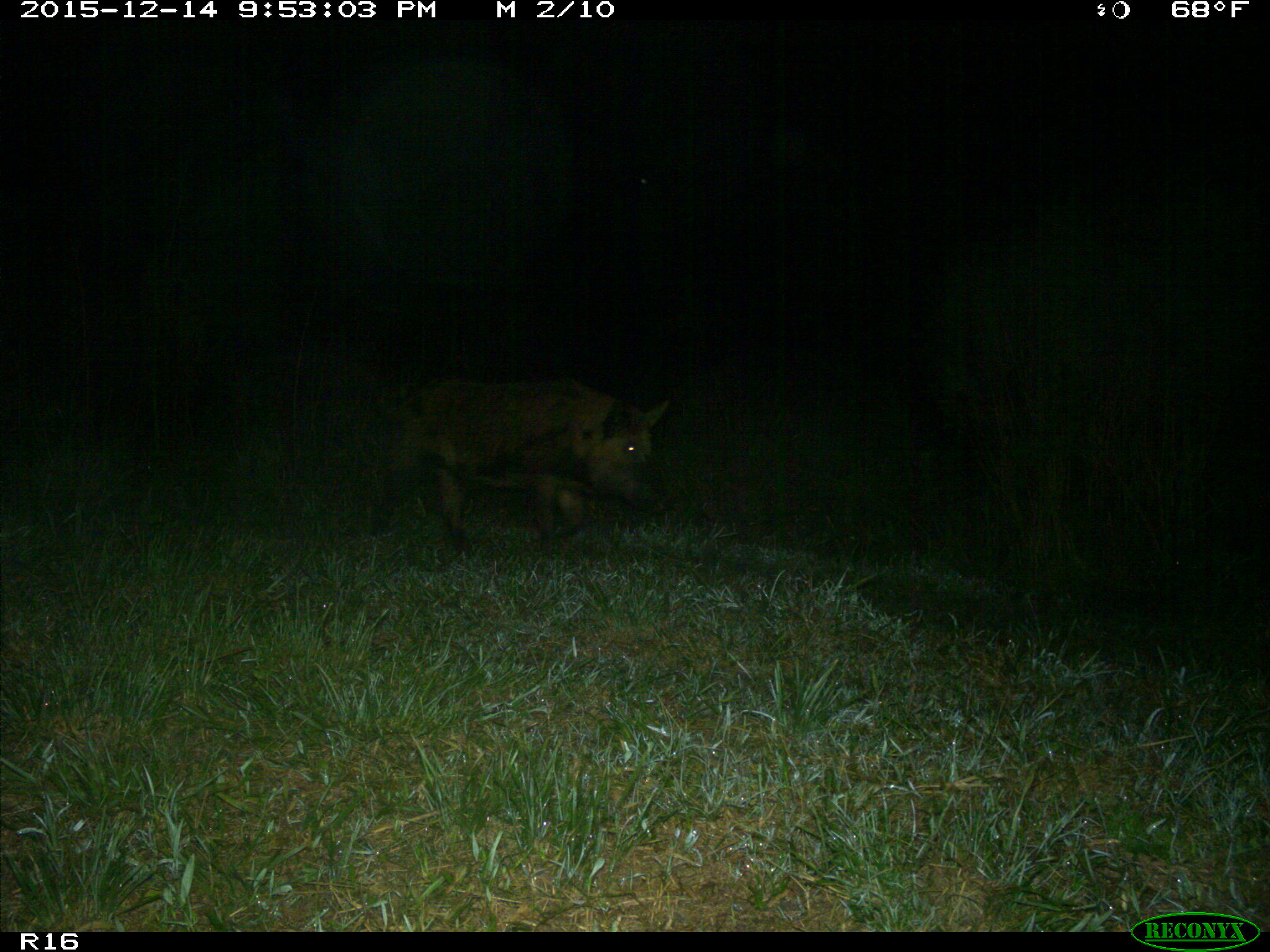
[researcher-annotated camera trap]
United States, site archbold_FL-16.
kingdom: Animalia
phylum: Chordata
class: Mammalia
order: Artiodactyla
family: Suidae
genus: Sus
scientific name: Sus scrofa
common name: wild boar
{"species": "Sus scrofa (wild boar)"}